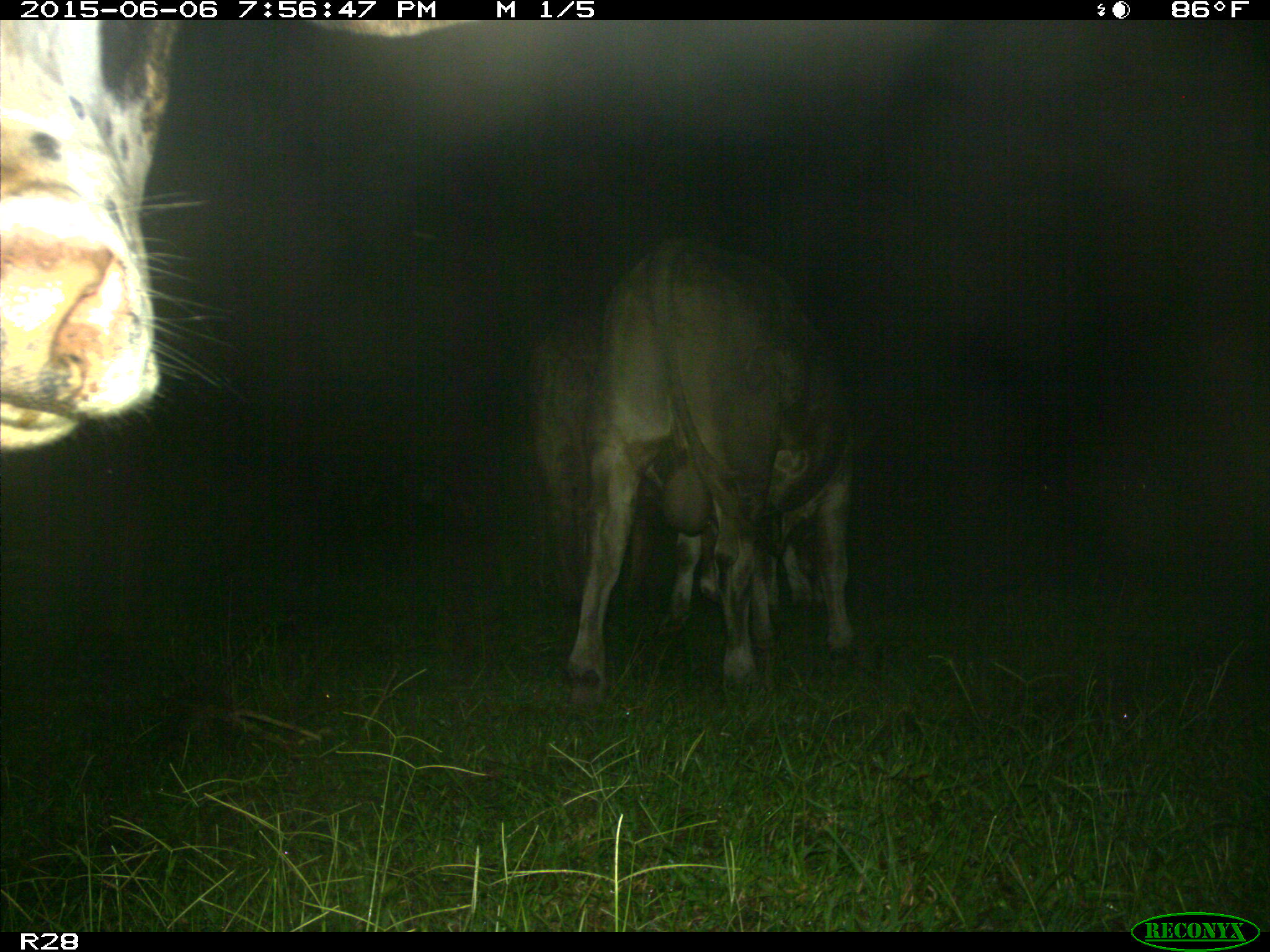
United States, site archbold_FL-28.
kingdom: Animalia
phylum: Chordata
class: Mammalia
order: Artiodactyla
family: Bovidae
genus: Bos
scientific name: Bos taurus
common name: domestic cow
Bos taurus (domestic cow).